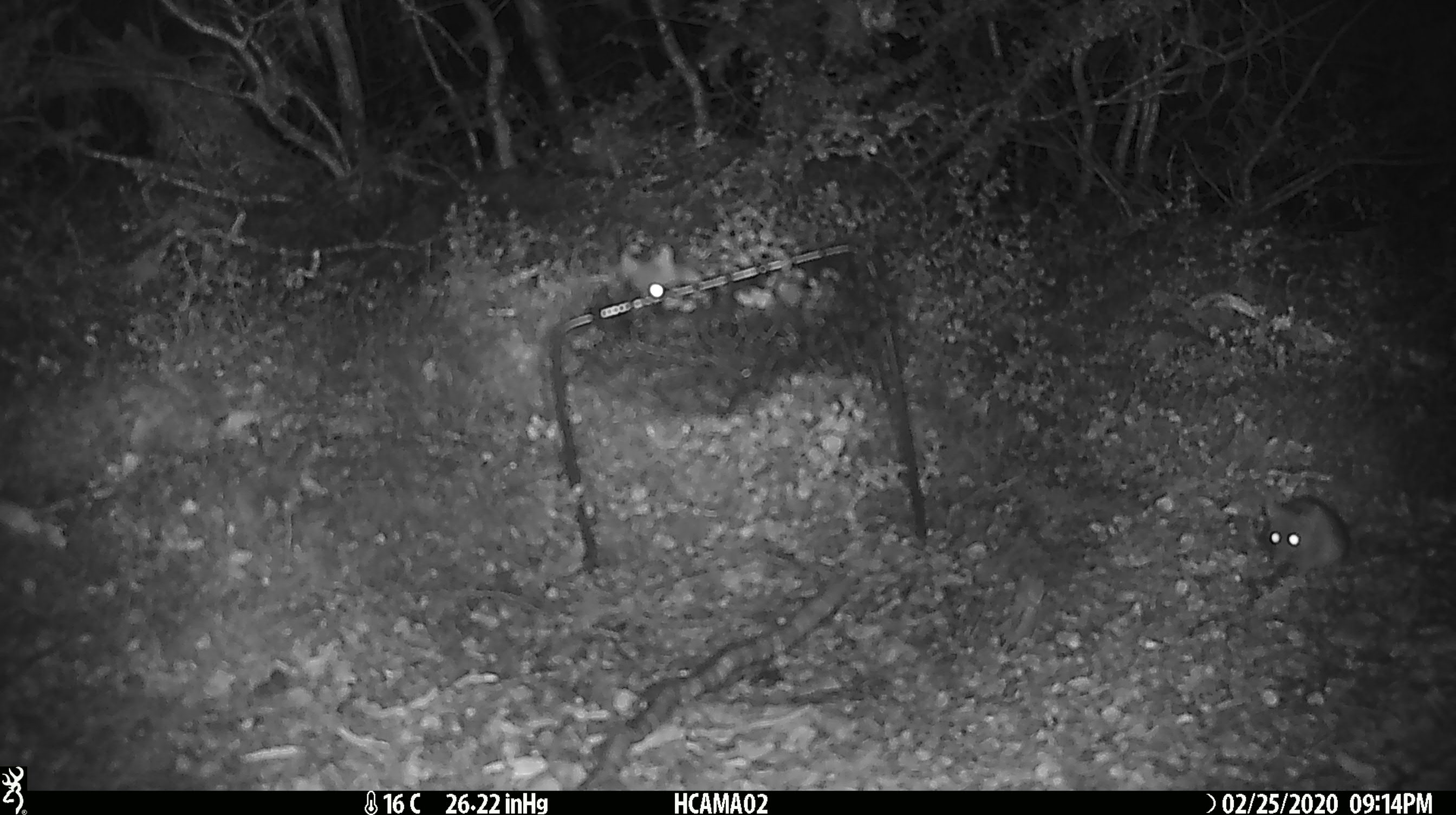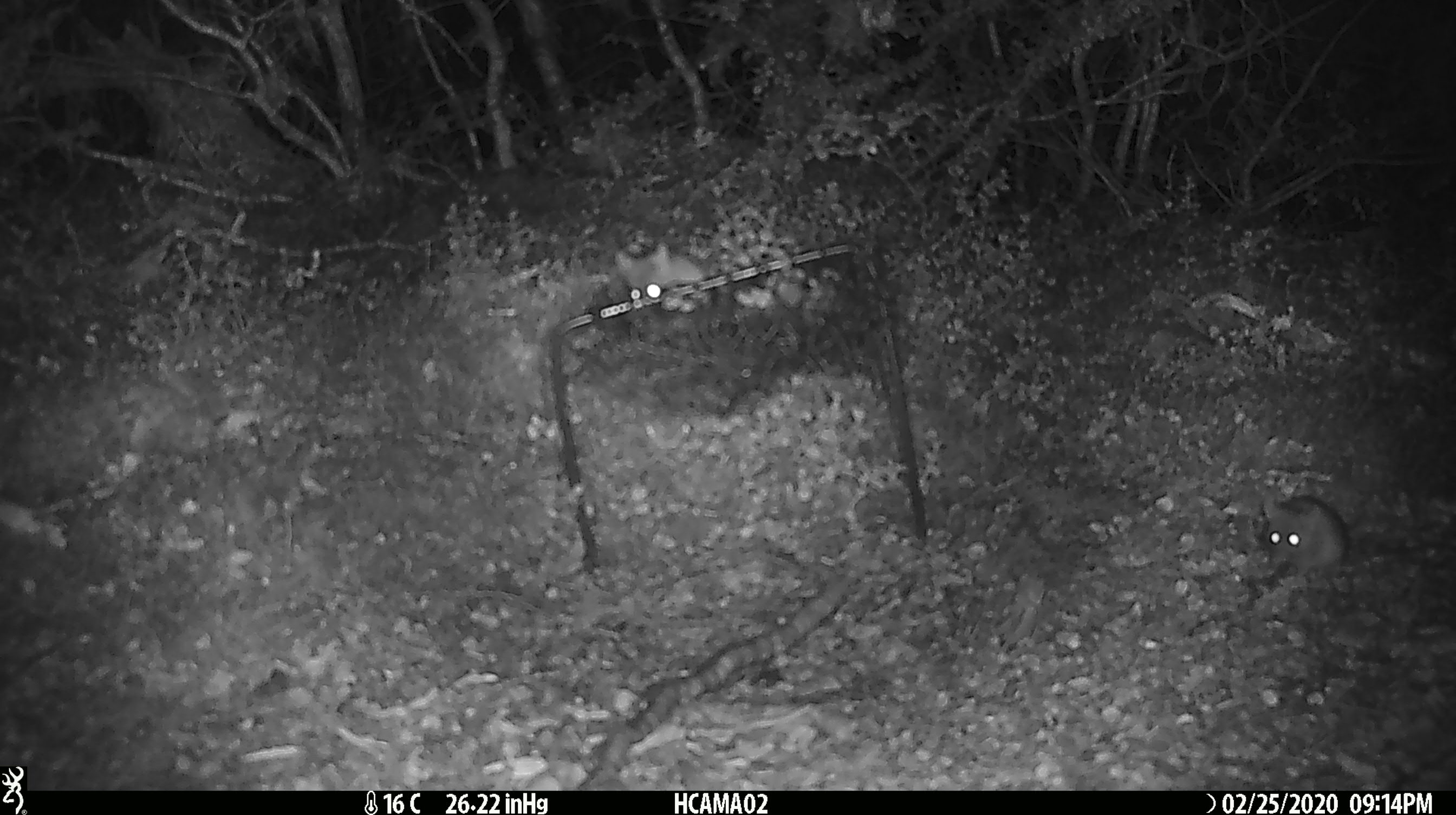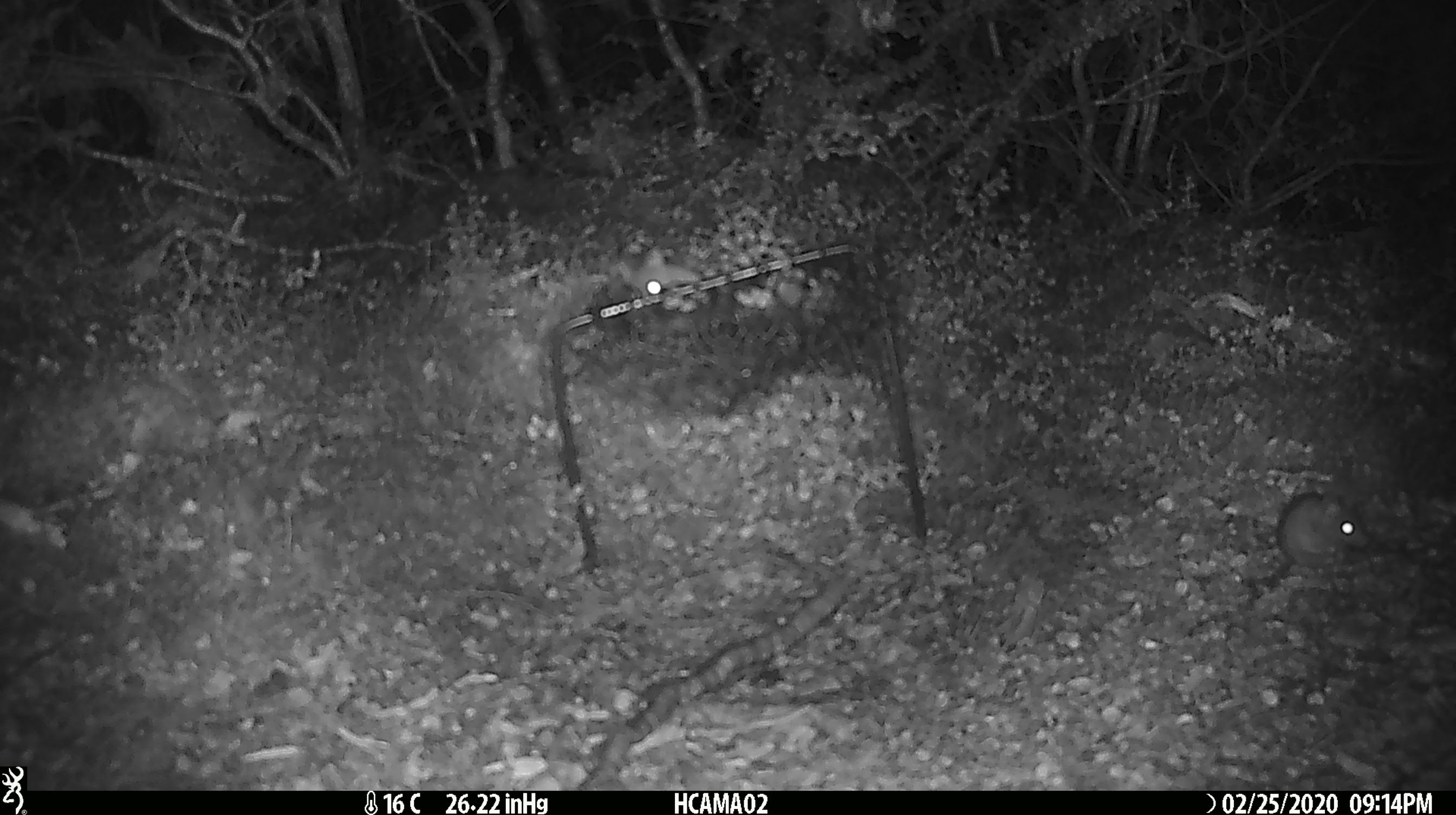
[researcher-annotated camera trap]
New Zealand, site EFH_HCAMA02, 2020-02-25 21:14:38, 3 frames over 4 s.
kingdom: Animalia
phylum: Chordata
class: Mammalia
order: Rodentia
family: Muridae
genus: Mus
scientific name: Mus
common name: mouse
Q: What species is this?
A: Mouse (Mus).